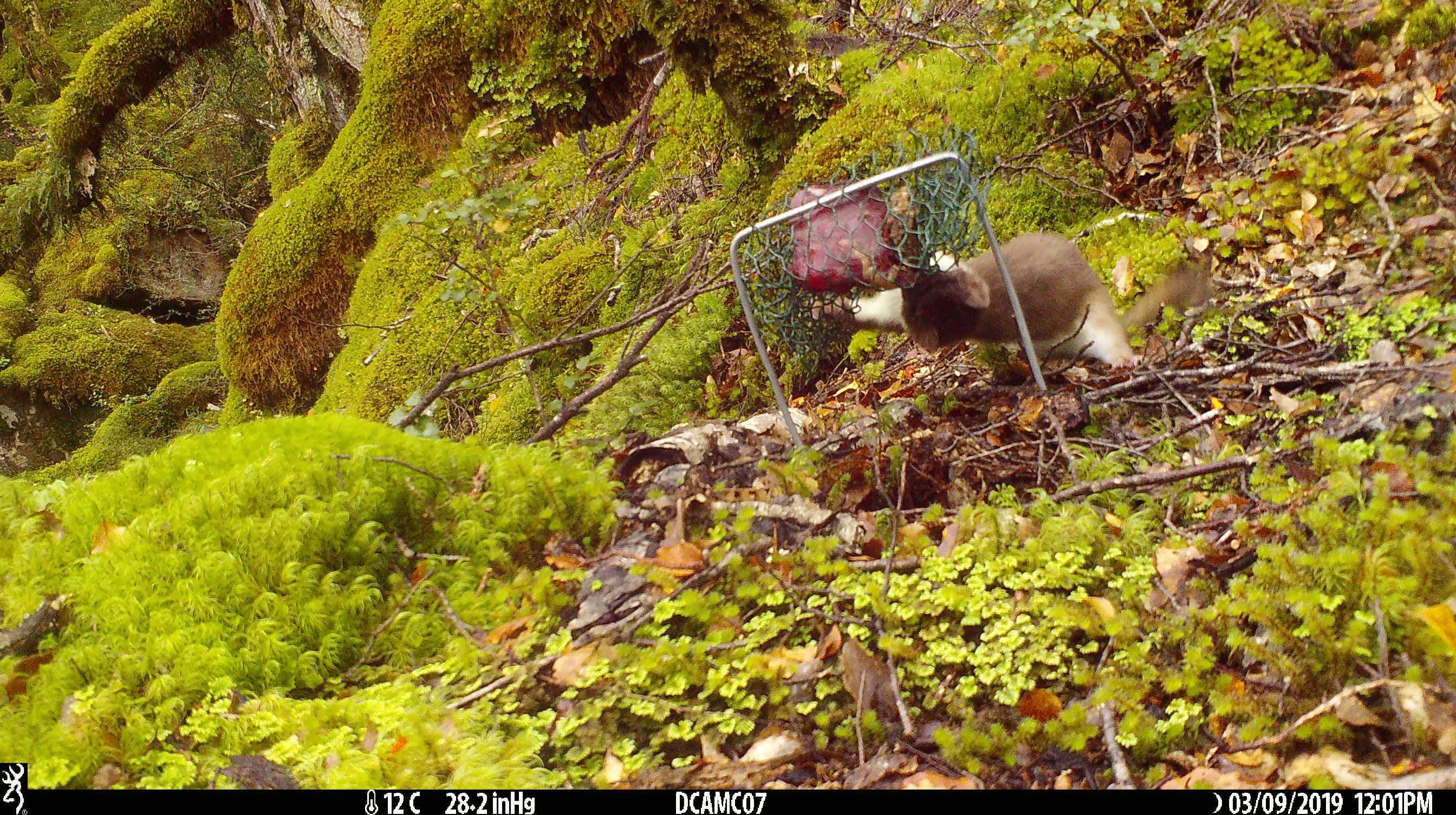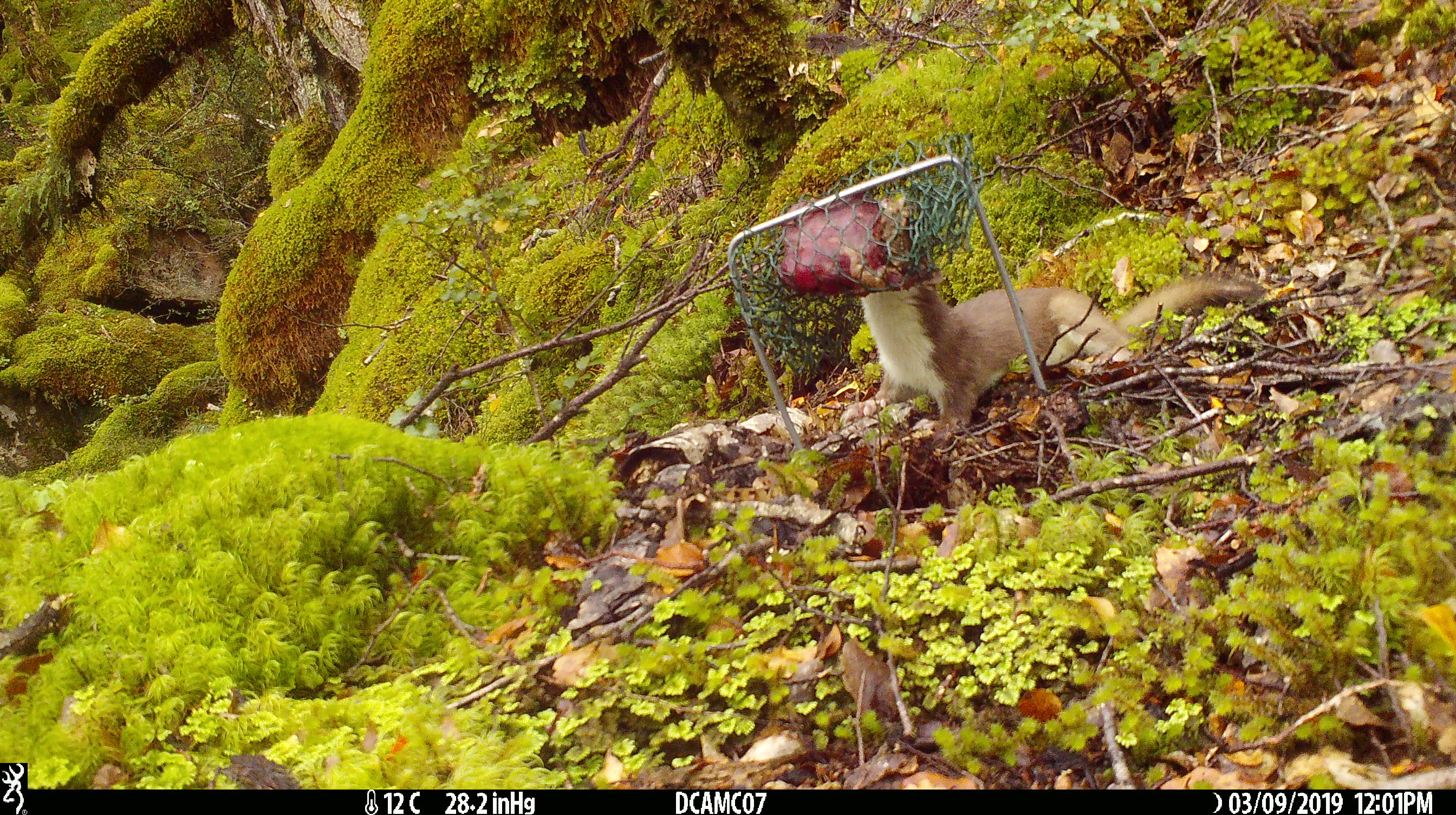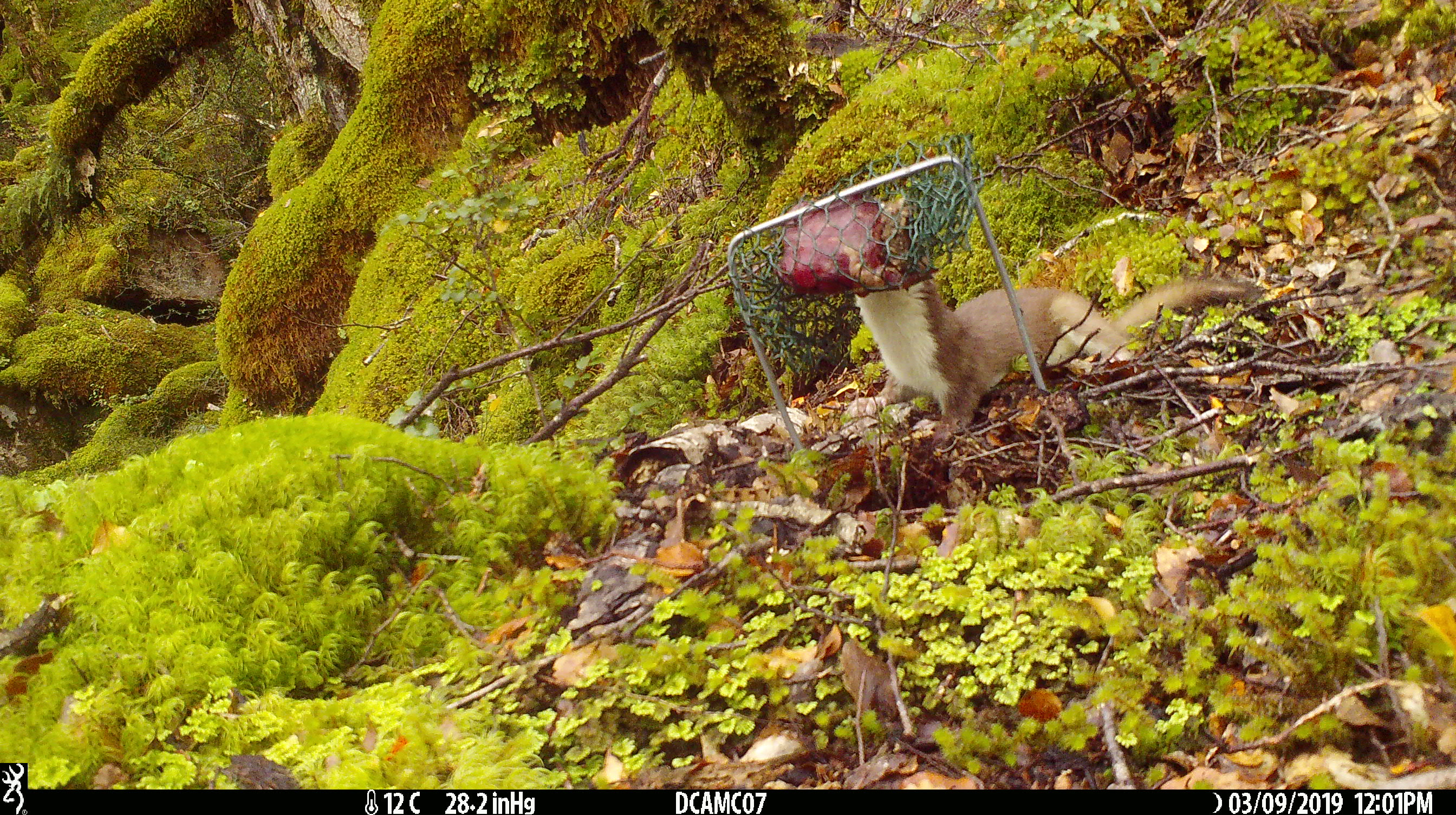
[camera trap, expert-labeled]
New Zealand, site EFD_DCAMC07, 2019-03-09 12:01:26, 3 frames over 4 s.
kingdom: Animalia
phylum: Chordata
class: Mammalia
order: Carnivora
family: Mustelidae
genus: Mustela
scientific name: Mustela erminea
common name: stoat